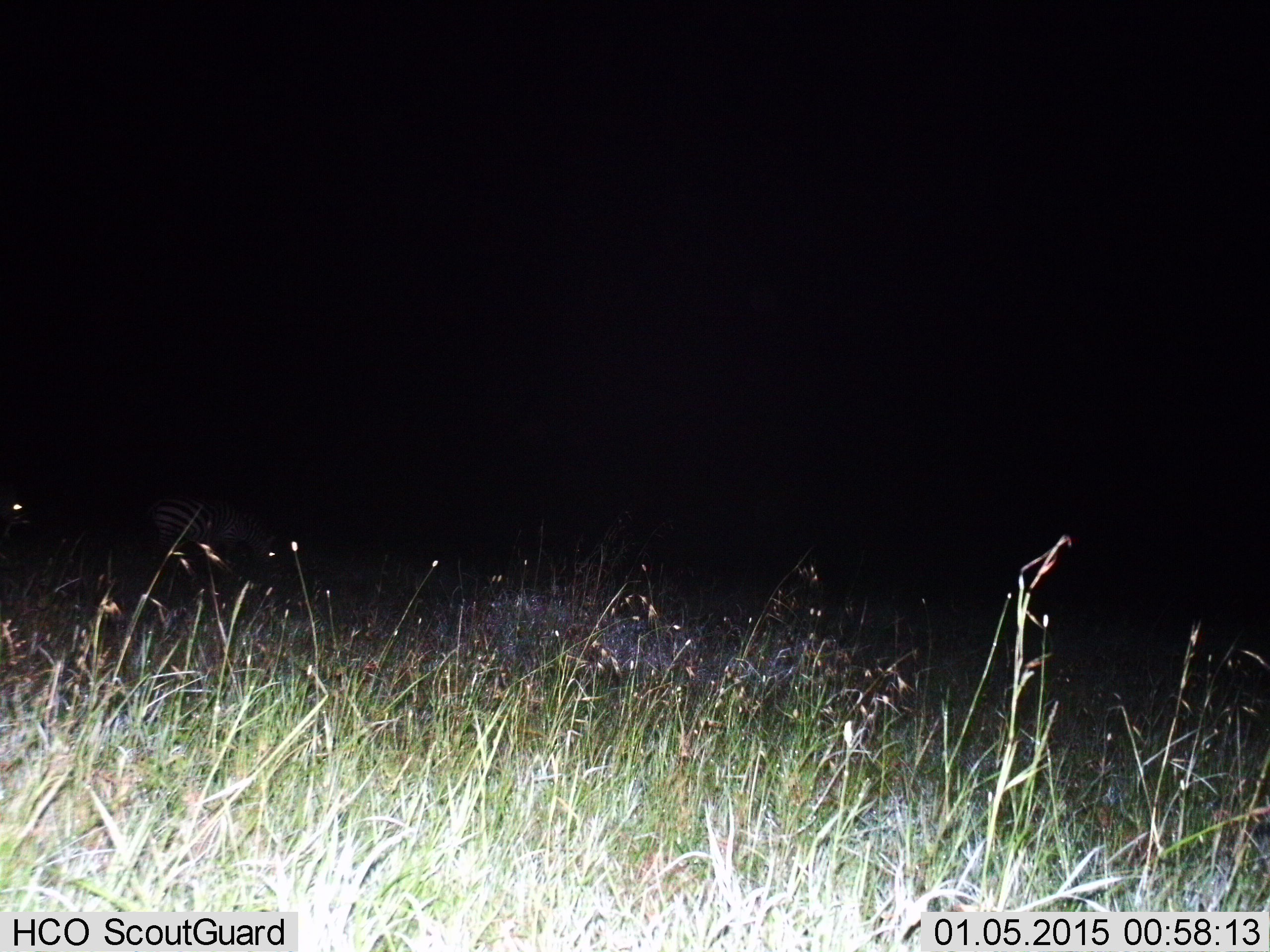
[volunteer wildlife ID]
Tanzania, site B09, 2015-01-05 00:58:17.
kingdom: Animalia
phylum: Chordata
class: Mammalia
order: Perissodactyla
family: Equidae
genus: Equus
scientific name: Equus quagga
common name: plains zebra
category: zebra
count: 1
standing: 80%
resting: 0%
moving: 0%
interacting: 10%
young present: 0%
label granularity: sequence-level